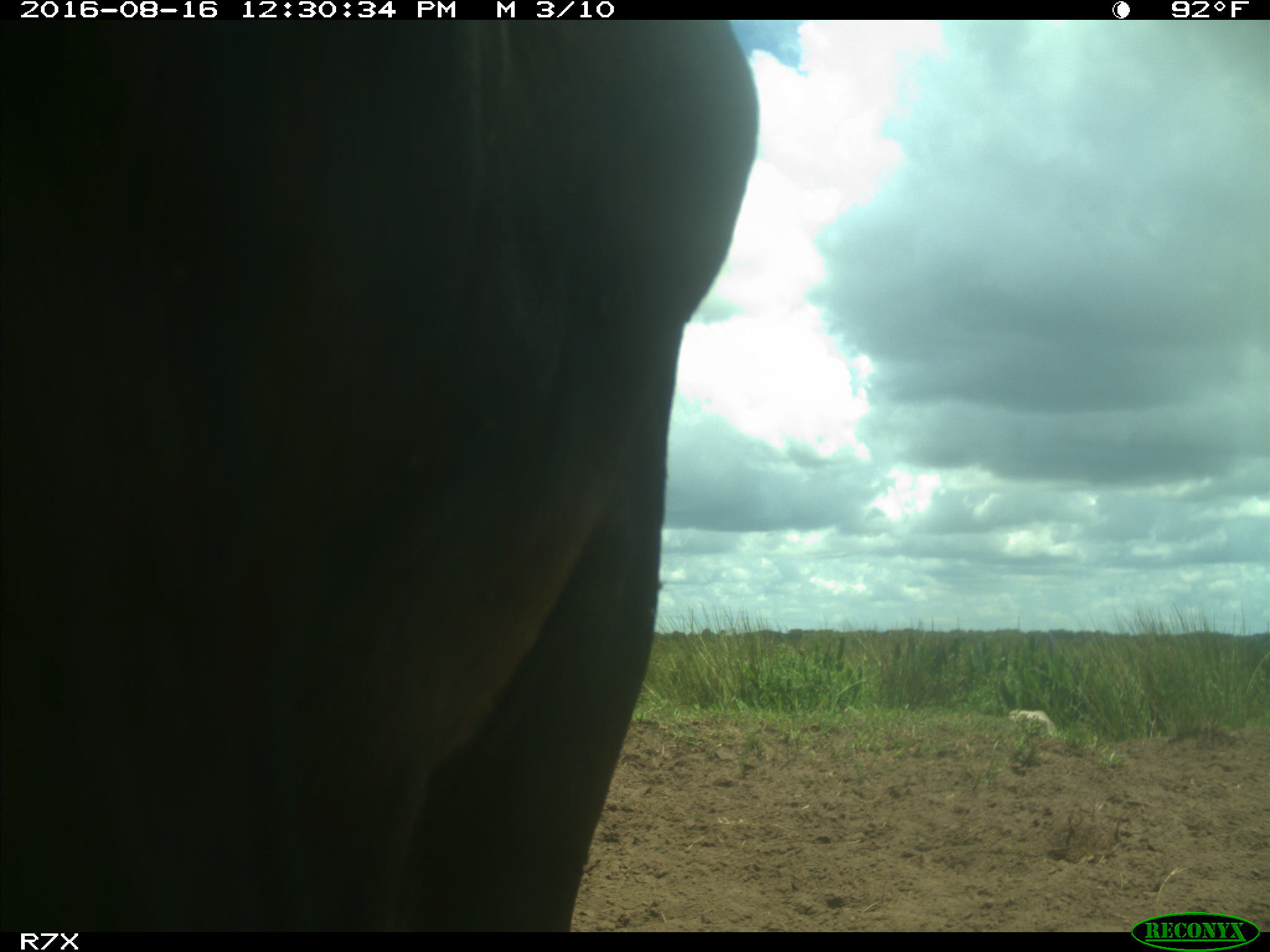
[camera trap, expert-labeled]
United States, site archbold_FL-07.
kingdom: Animalia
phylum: Chordata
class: Mammalia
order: Artiodactyla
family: Bovidae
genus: Bos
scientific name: Bos taurus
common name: domestic cow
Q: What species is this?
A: Bos taurus (domestic cow).